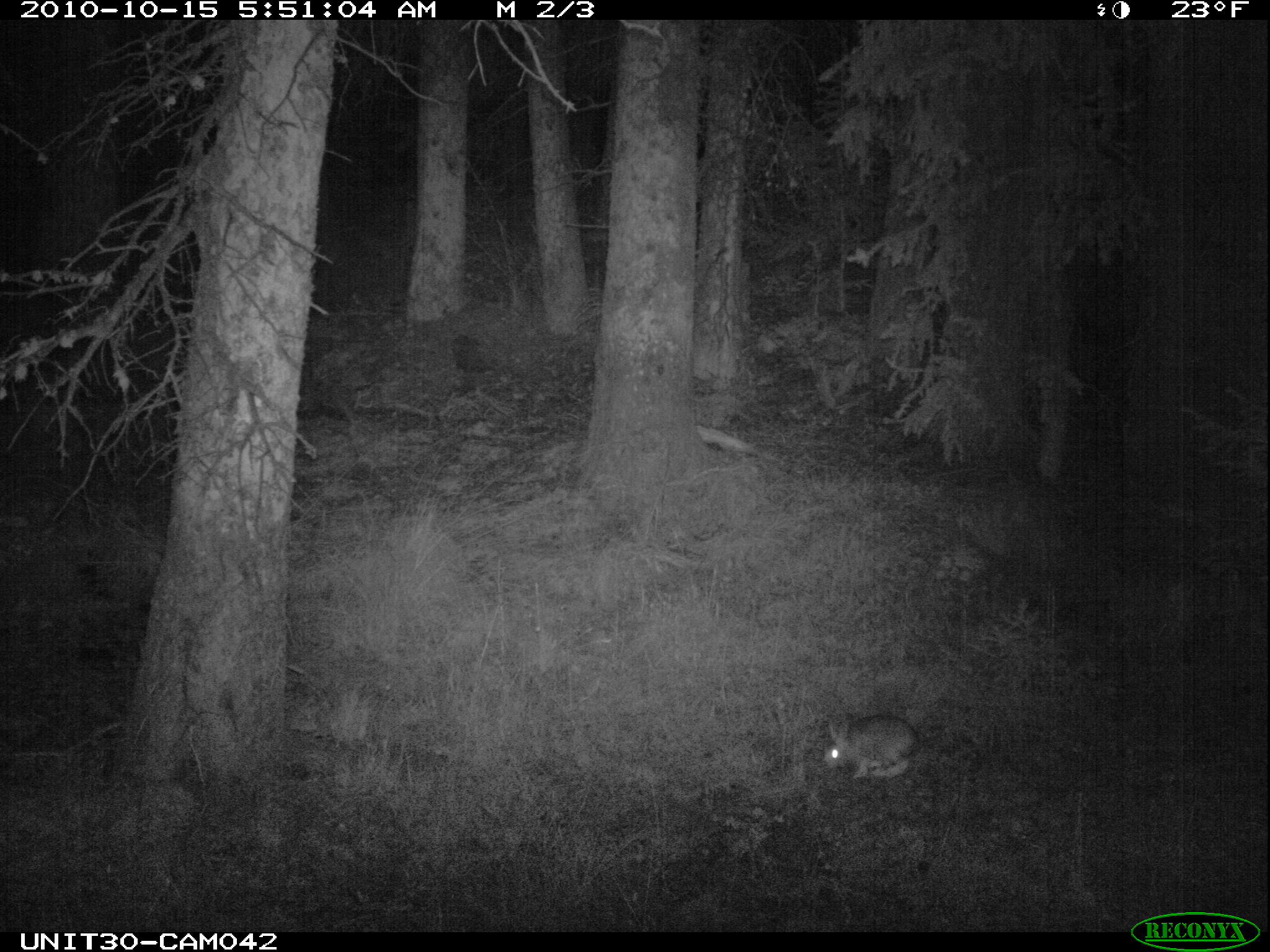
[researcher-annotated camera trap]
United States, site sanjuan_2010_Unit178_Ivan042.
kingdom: Animalia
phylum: Chordata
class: Mammalia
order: Lagomorpha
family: Leporidae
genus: Lepus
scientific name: Lepus americanus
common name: snowshoe hare